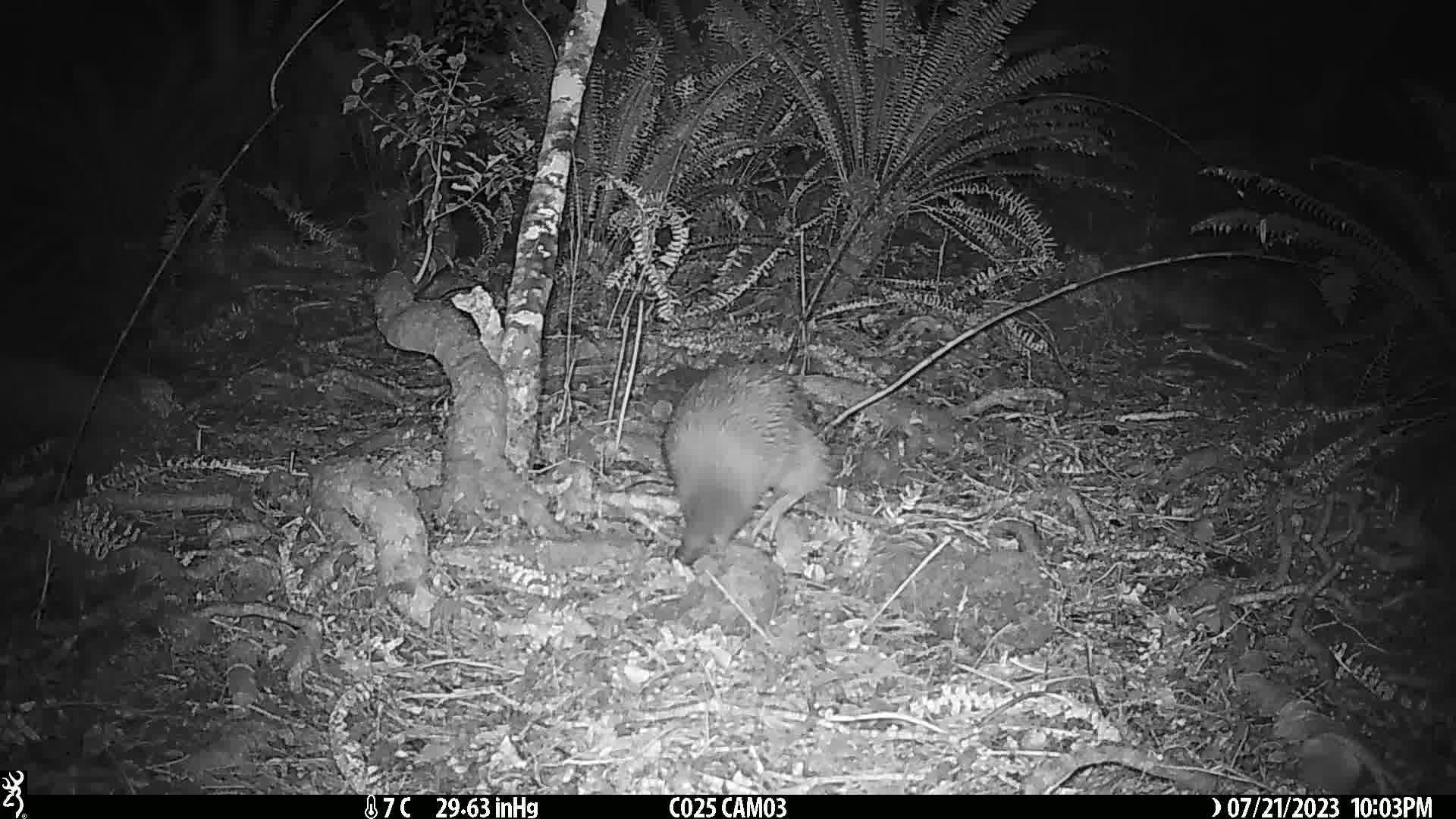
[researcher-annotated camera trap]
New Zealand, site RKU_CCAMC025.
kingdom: Animalia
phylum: Chordata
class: Aves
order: Apterygiformes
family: Apterygidae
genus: Apteryx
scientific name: Apteryx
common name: kiwi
Kiwi (Apteryx).